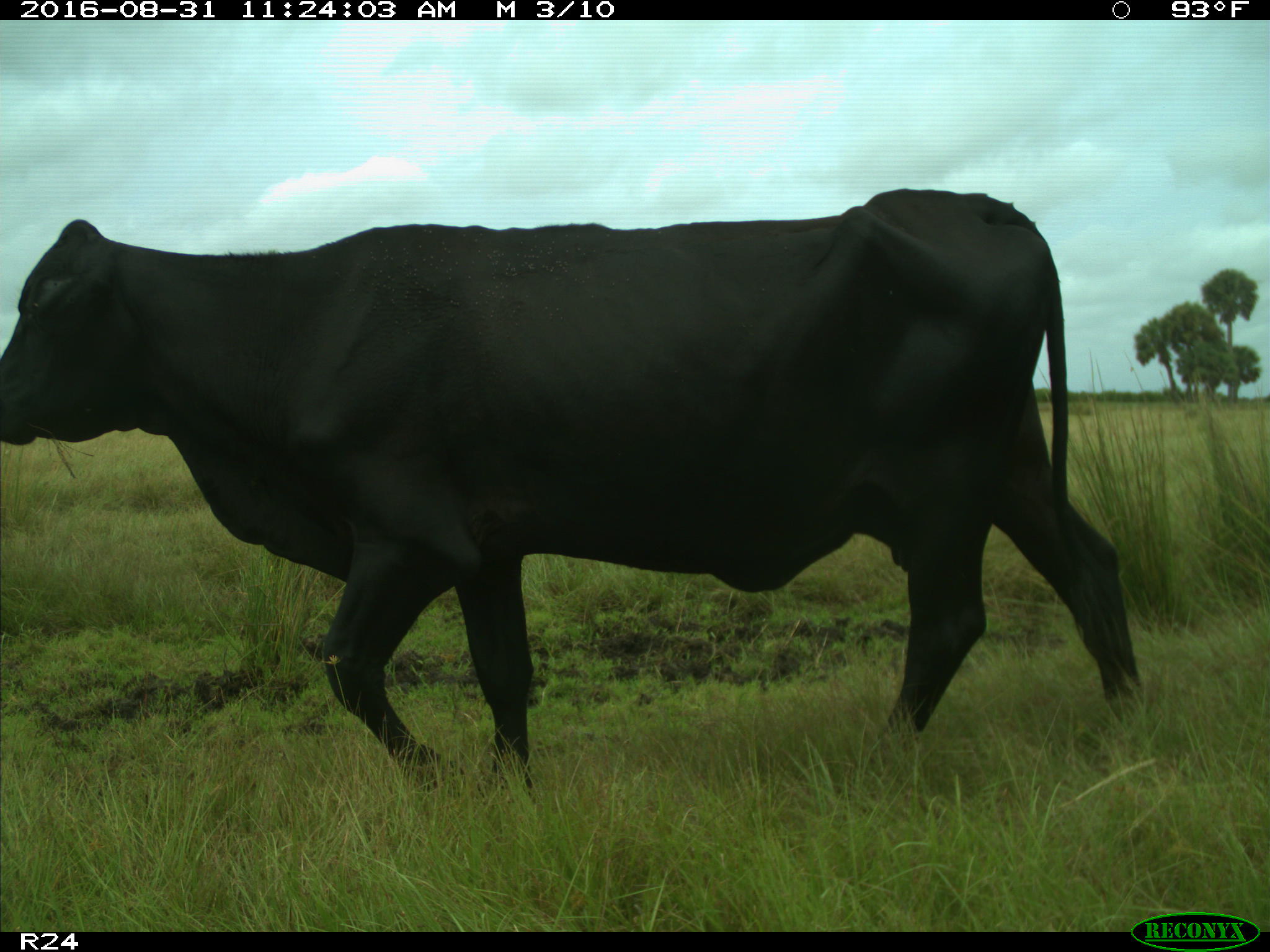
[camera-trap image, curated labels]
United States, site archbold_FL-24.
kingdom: Animalia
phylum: Chordata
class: Mammalia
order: Artiodactyla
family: Bovidae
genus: Bos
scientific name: Bos taurus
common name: domestic cow